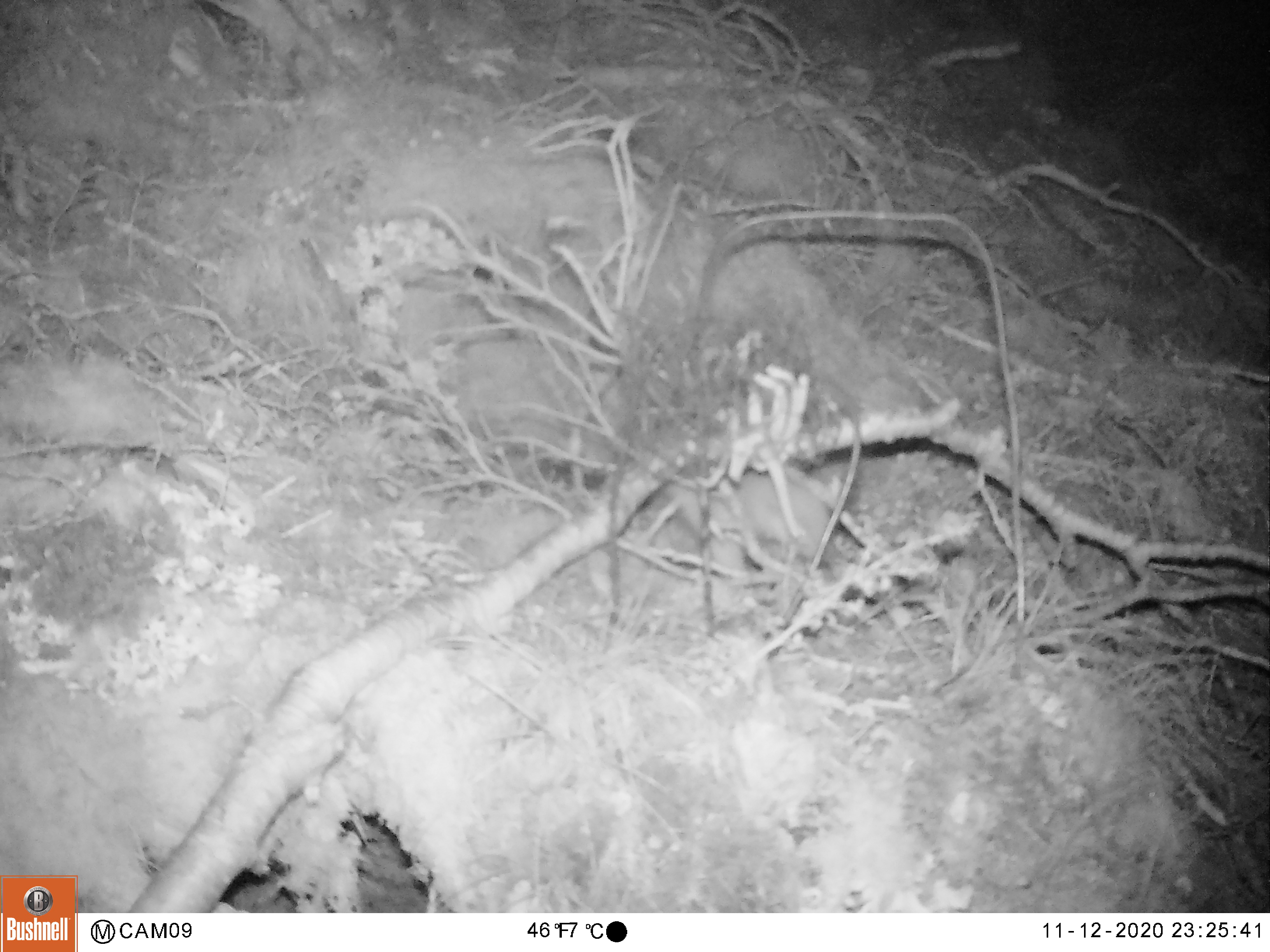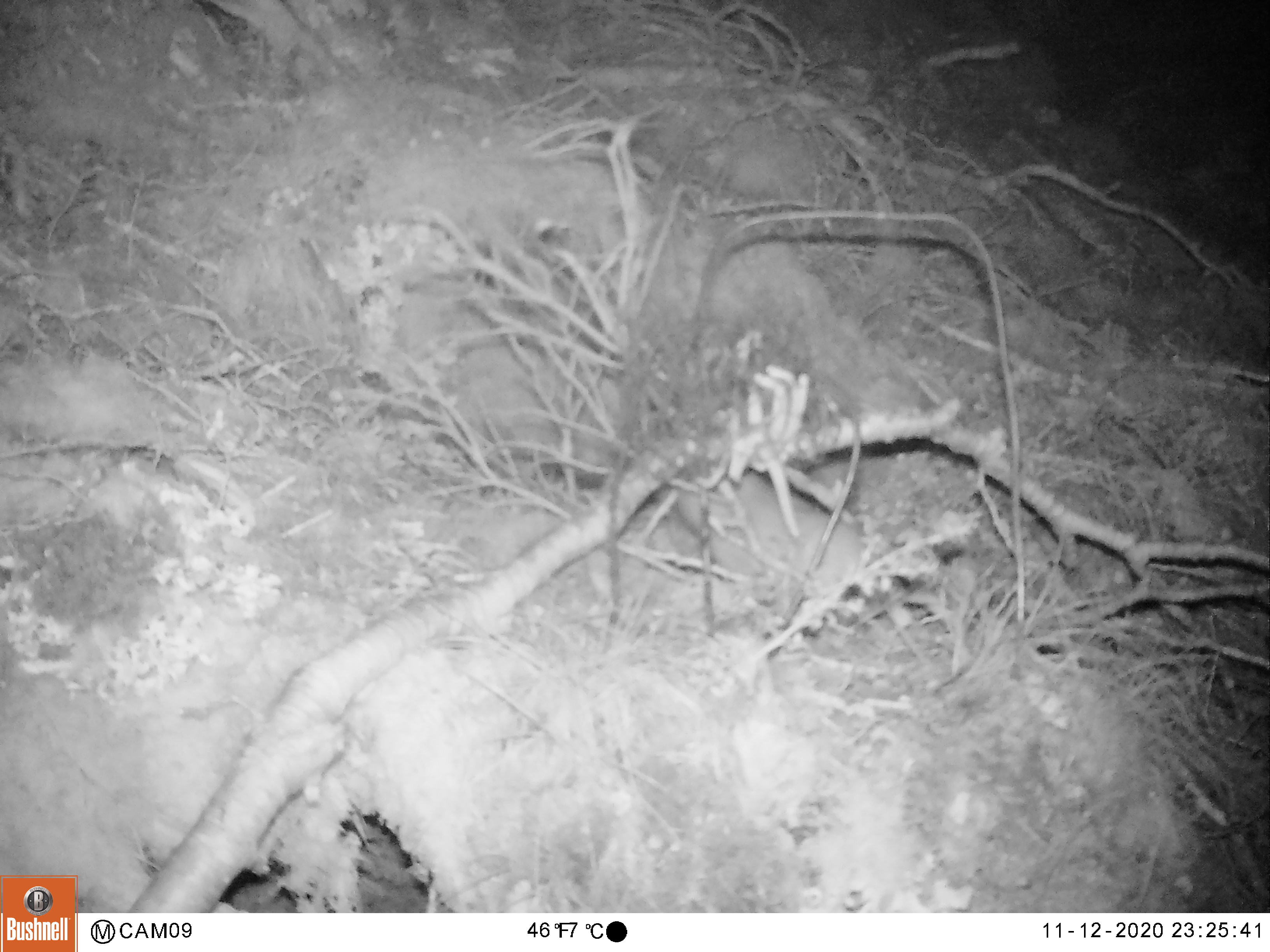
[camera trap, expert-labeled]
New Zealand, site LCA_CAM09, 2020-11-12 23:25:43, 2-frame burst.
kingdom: Animalia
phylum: Chordata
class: Mammalia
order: Carnivora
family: Mustelidae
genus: Mustela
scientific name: Mustela erminea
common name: stoat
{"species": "stoat (Mustela erminea)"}